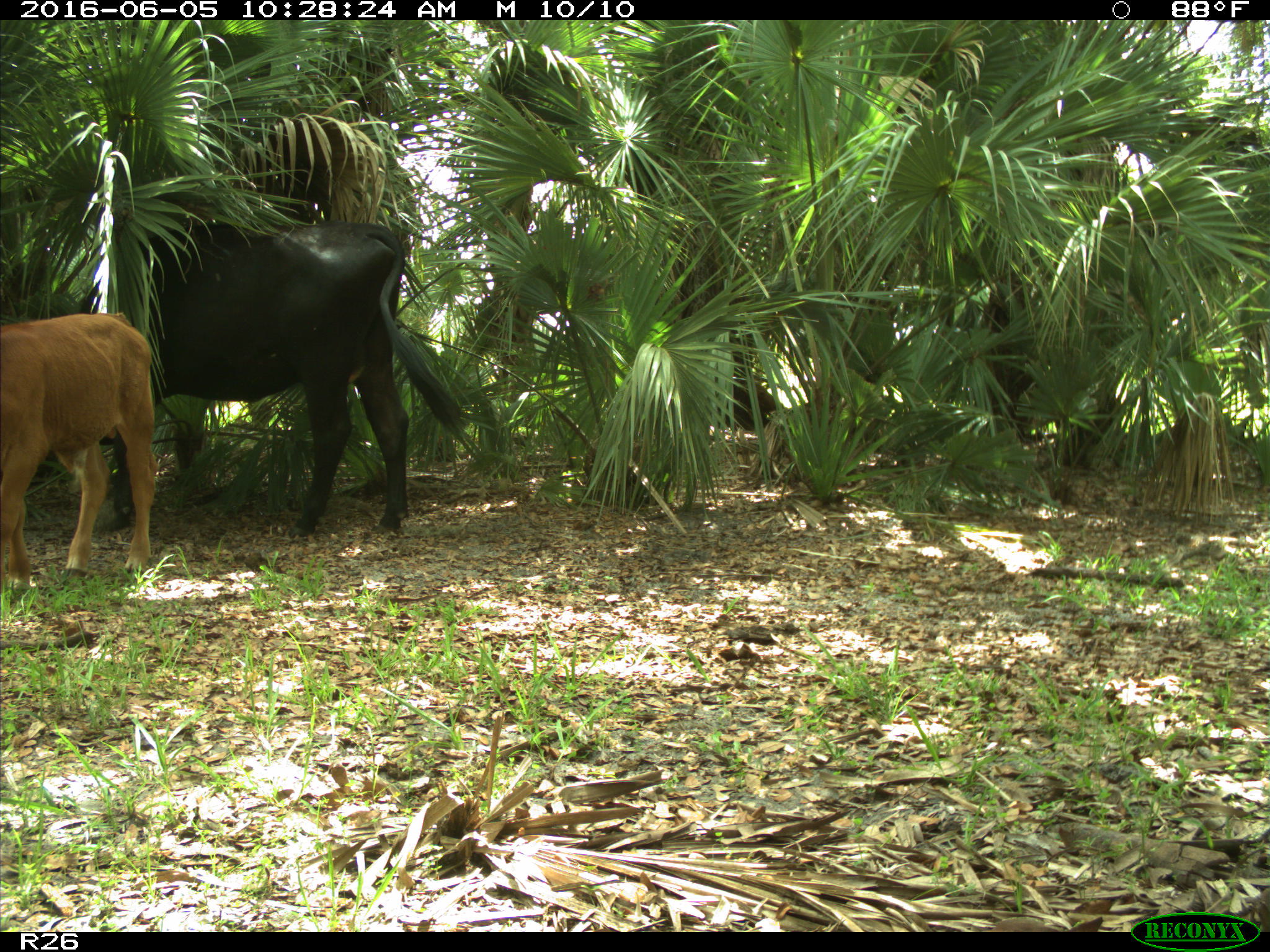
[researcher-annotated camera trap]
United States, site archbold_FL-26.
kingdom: Animalia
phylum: Chordata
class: Mammalia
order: Artiodactyla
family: Bovidae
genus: Bos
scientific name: Bos taurus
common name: domestic cow